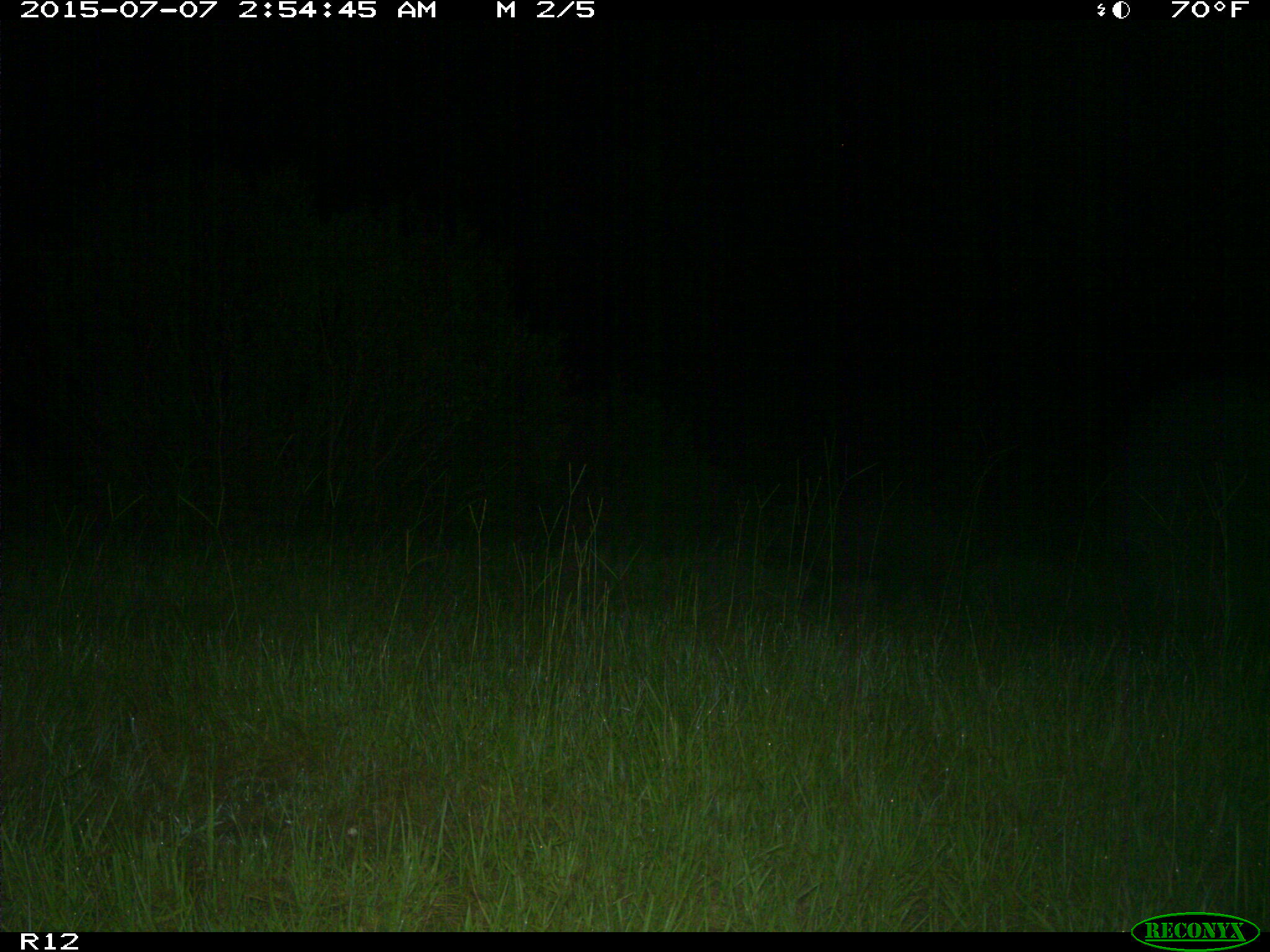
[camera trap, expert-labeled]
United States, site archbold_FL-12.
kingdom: Animalia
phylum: Chordata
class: Mammalia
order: Artiodactyla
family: Suidae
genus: Sus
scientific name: Sus scrofa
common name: wild boar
Sus scrofa (wild boar).